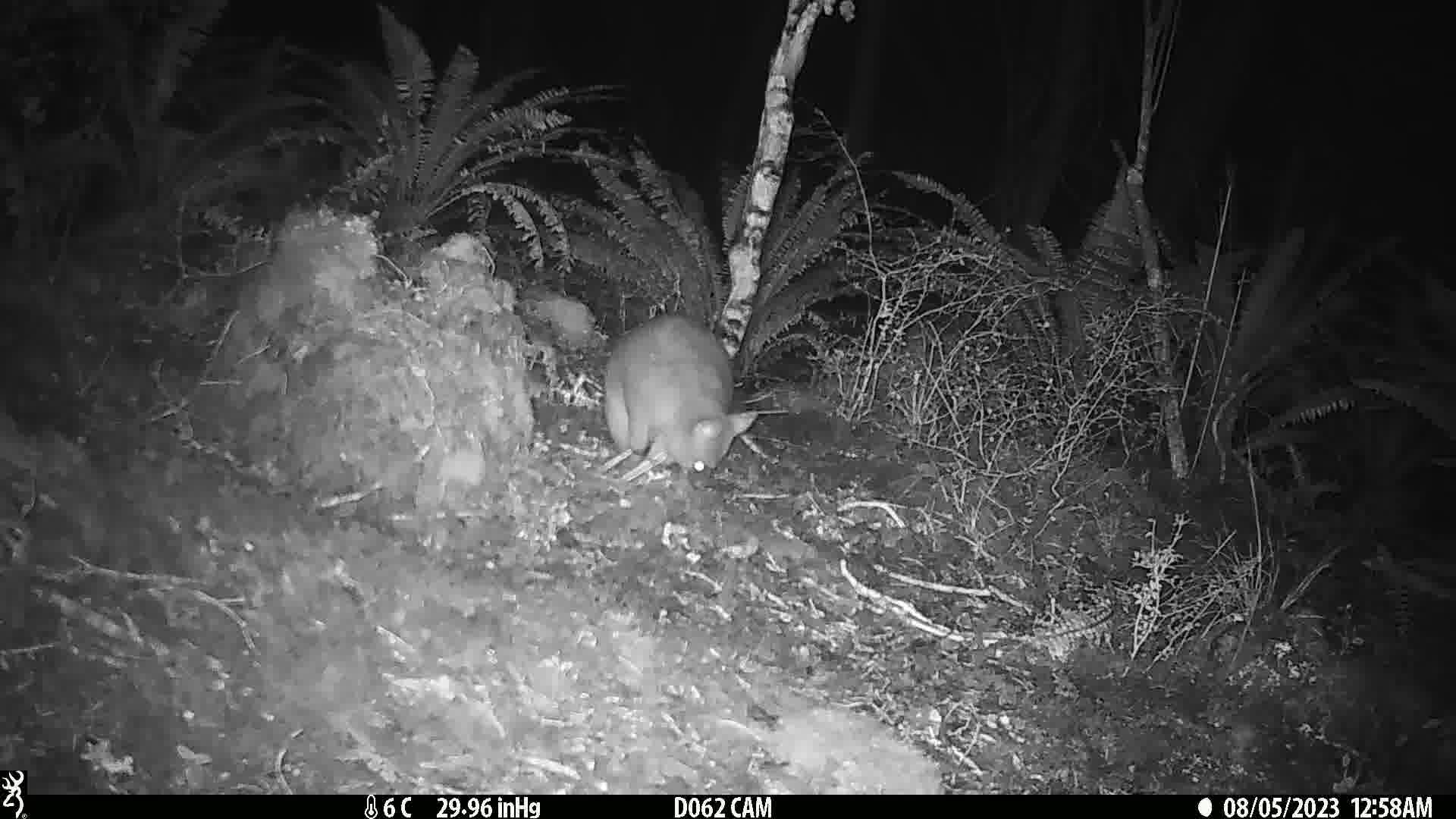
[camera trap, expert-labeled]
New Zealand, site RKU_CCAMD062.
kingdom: Animalia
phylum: Chordata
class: Mammalia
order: Diprotodontia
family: Phalangeridae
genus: Trichosurus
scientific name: Trichosurus vulpecula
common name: common brushtail possum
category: possum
Possum (common brushtail possum) (Trichosurus vulpecula).